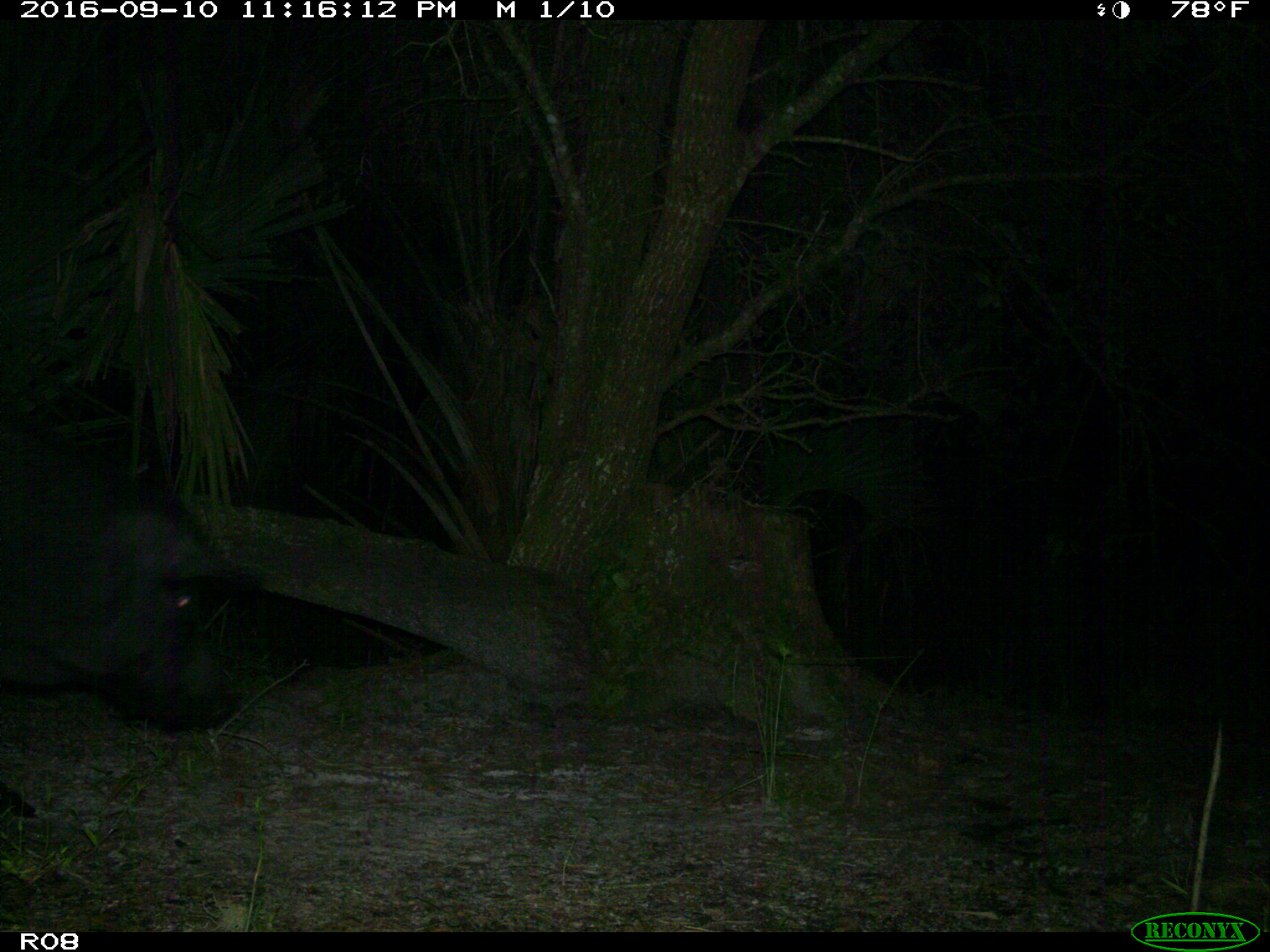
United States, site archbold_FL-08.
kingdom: Animalia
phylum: Chordata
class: Mammalia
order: Artiodactyla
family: Suidae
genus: Sus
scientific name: Sus scrofa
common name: wild boar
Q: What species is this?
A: Sus scrofa (wild boar).